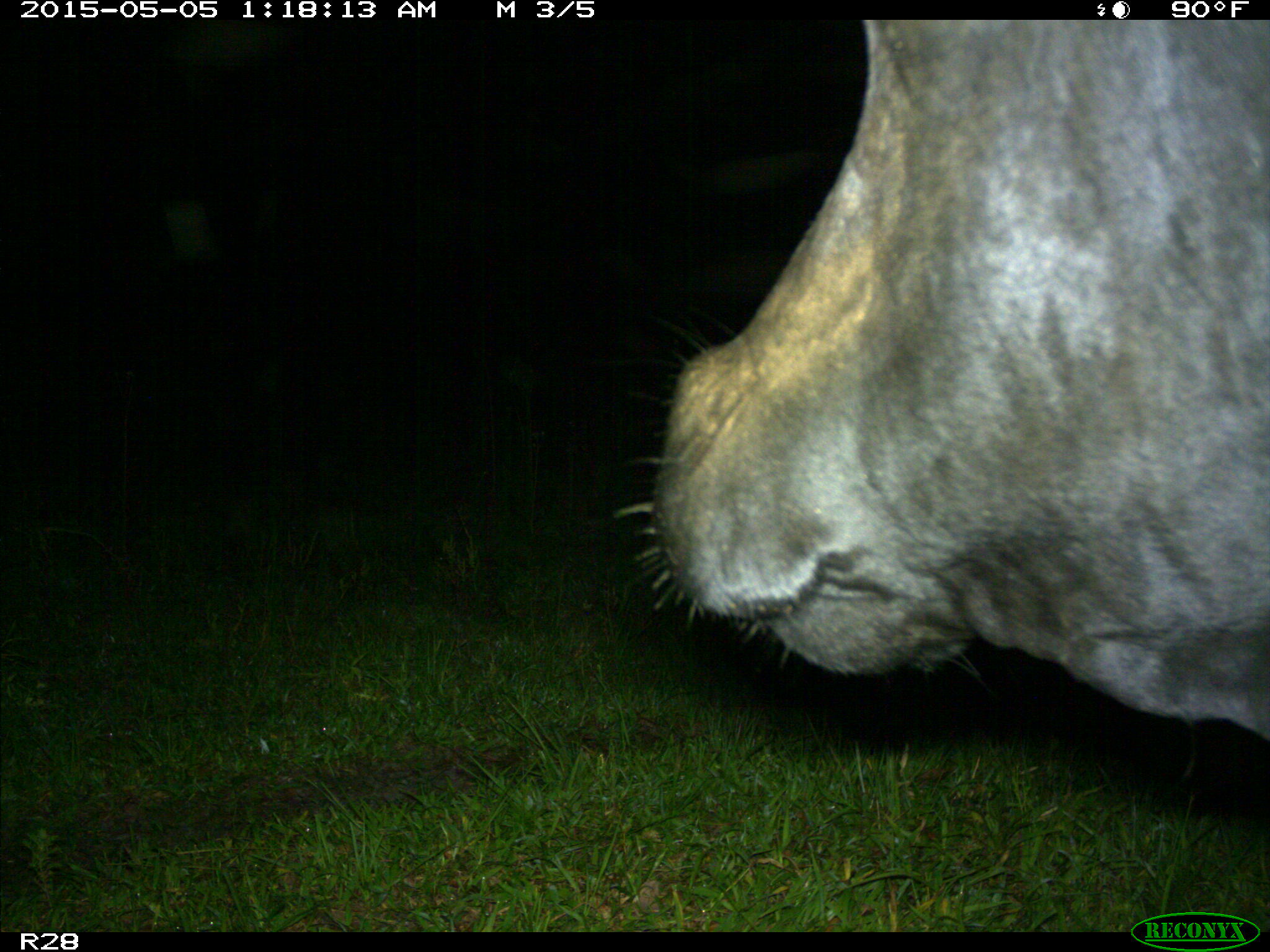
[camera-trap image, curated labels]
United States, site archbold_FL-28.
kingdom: Animalia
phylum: Chordata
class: Mammalia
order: Artiodactyla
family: Bovidae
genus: Bos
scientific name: Bos taurus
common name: domestic cow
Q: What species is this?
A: Bos taurus (domestic cow).